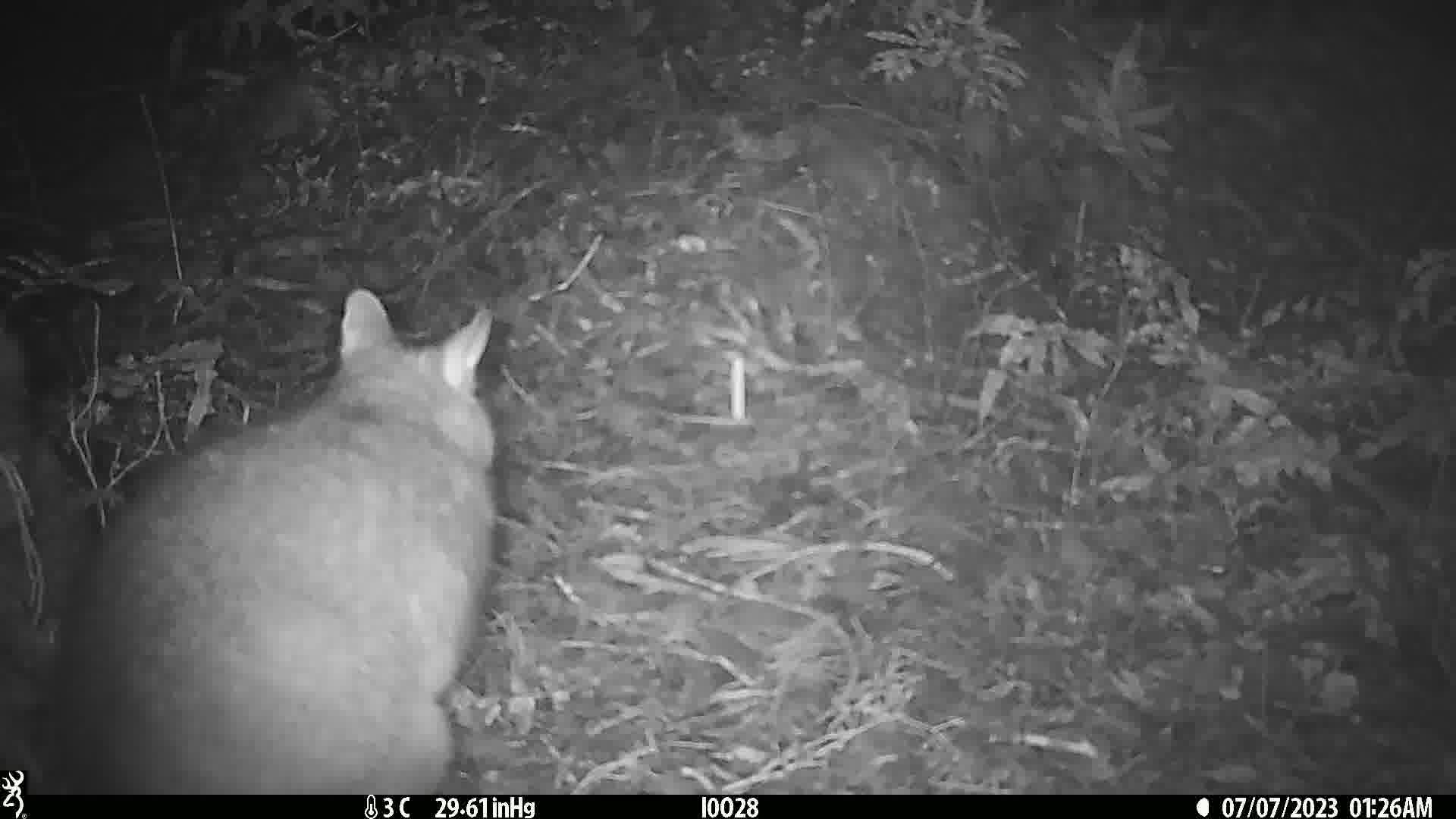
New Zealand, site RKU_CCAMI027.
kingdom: Animalia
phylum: Chordata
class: Mammalia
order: Diprotodontia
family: Phalangeridae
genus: Trichosurus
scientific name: Trichosurus vulpecula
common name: common brushtail possum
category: possum